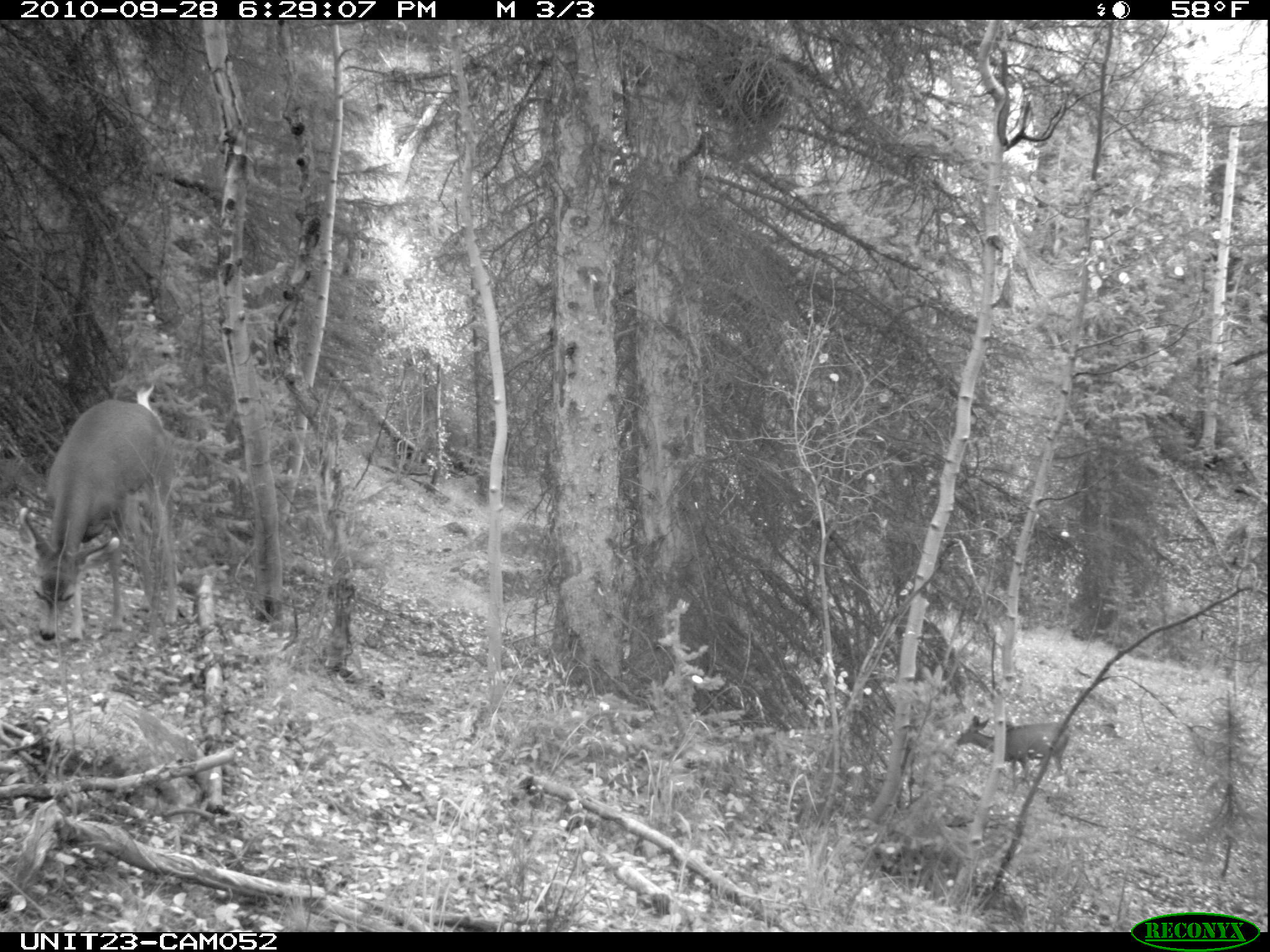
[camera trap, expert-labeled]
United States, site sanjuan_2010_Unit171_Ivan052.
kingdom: Animalia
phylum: Chordata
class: Mammalia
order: Artiodactyla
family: Cervidae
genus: Odocoileus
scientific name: Odocoileus hemionus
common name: mule deer